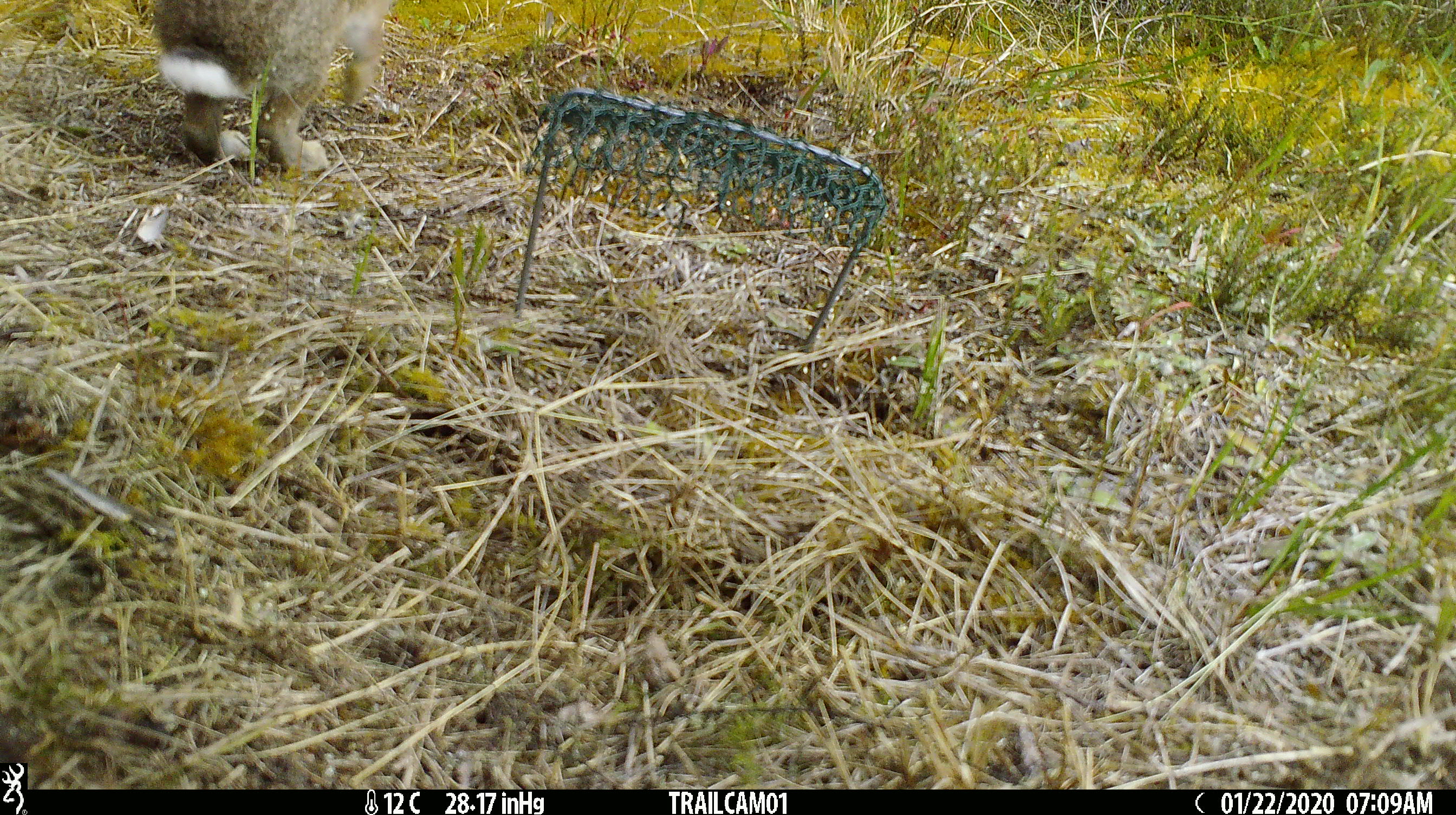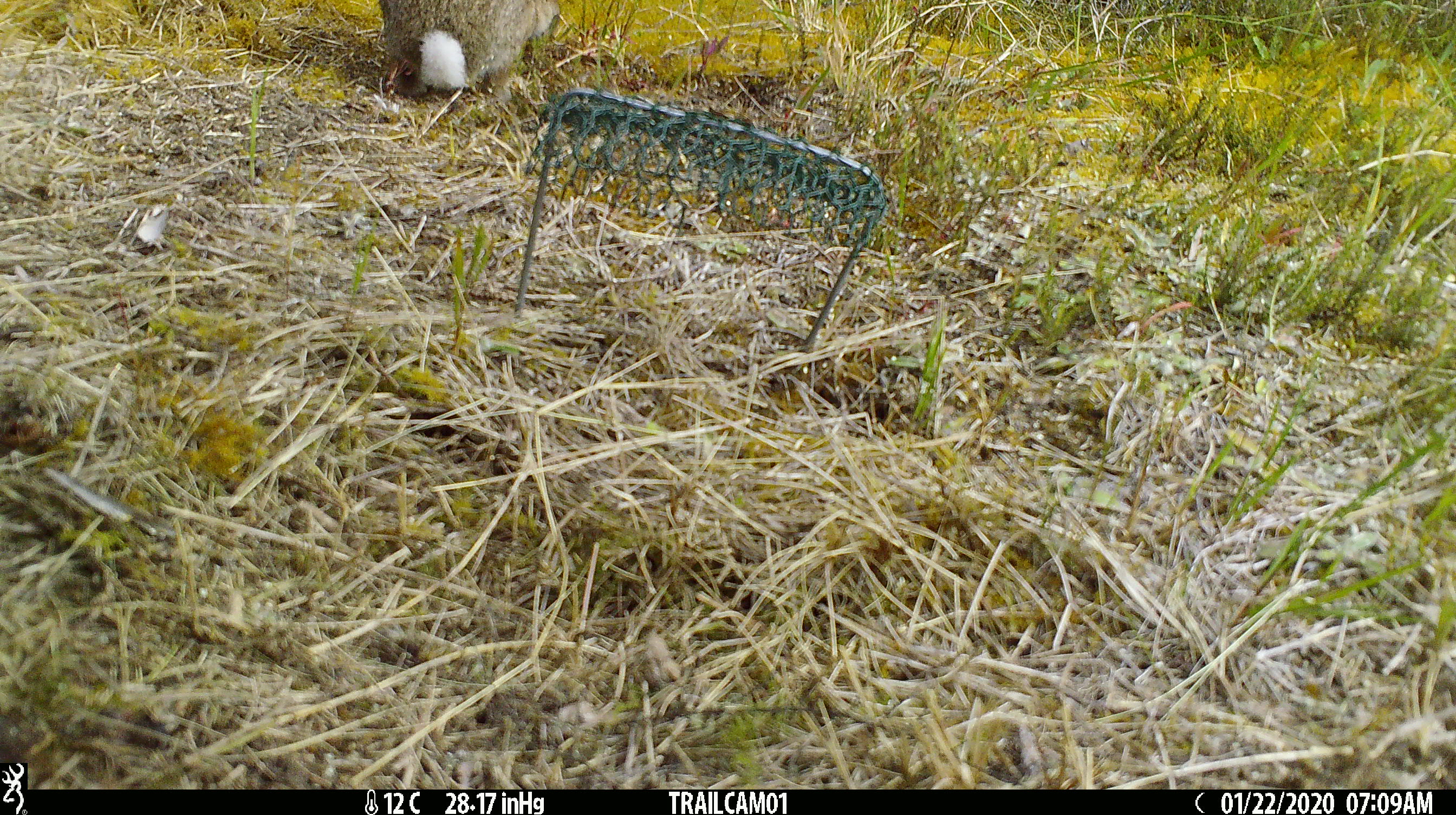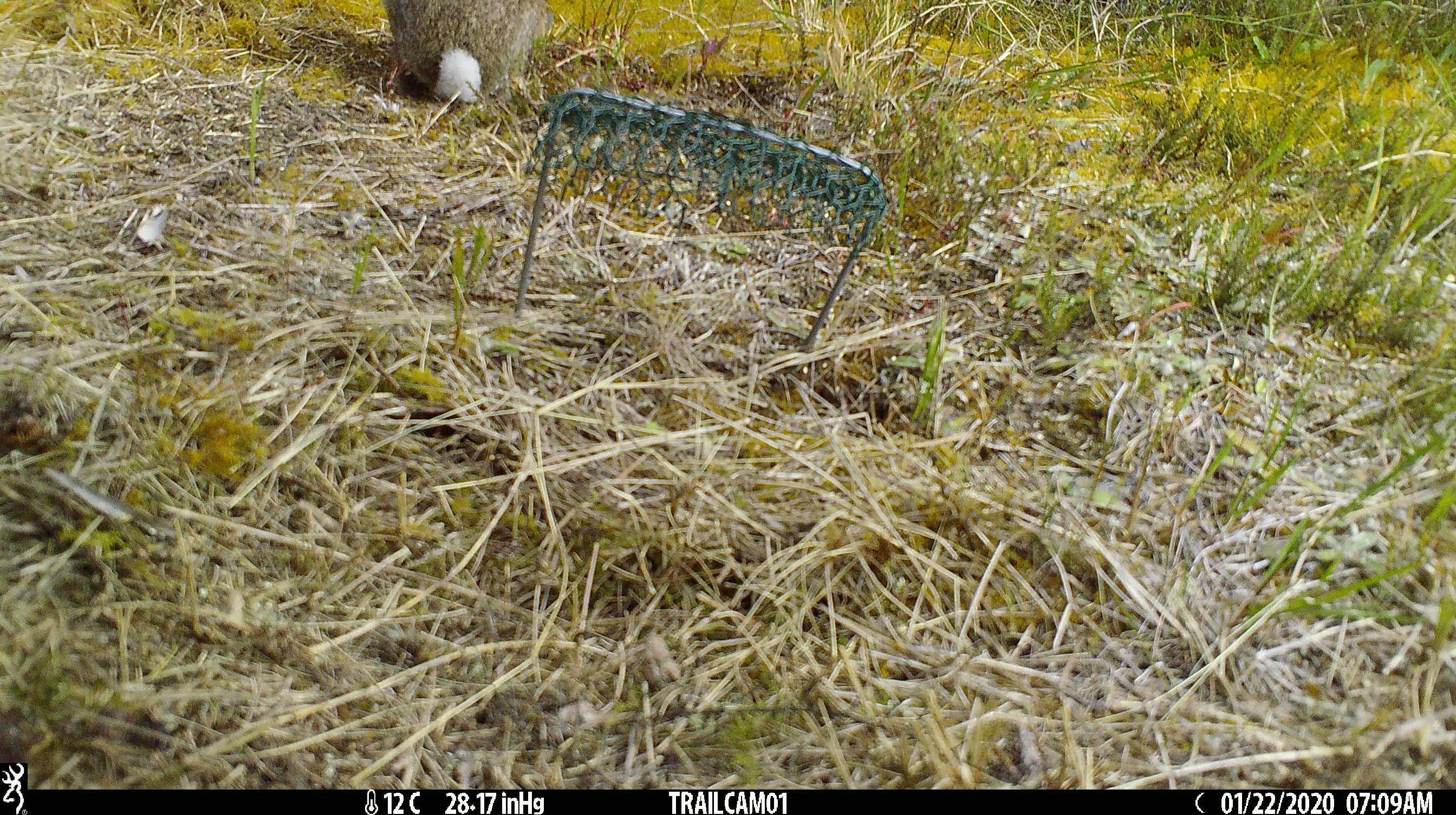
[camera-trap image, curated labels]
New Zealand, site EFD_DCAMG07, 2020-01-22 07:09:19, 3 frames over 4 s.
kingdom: Animalia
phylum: Chordata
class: Mammalia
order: Lagomorpha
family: Leporidae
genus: Oryctolagus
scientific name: Oryctolagus cuniculus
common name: european rabbit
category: rabbit